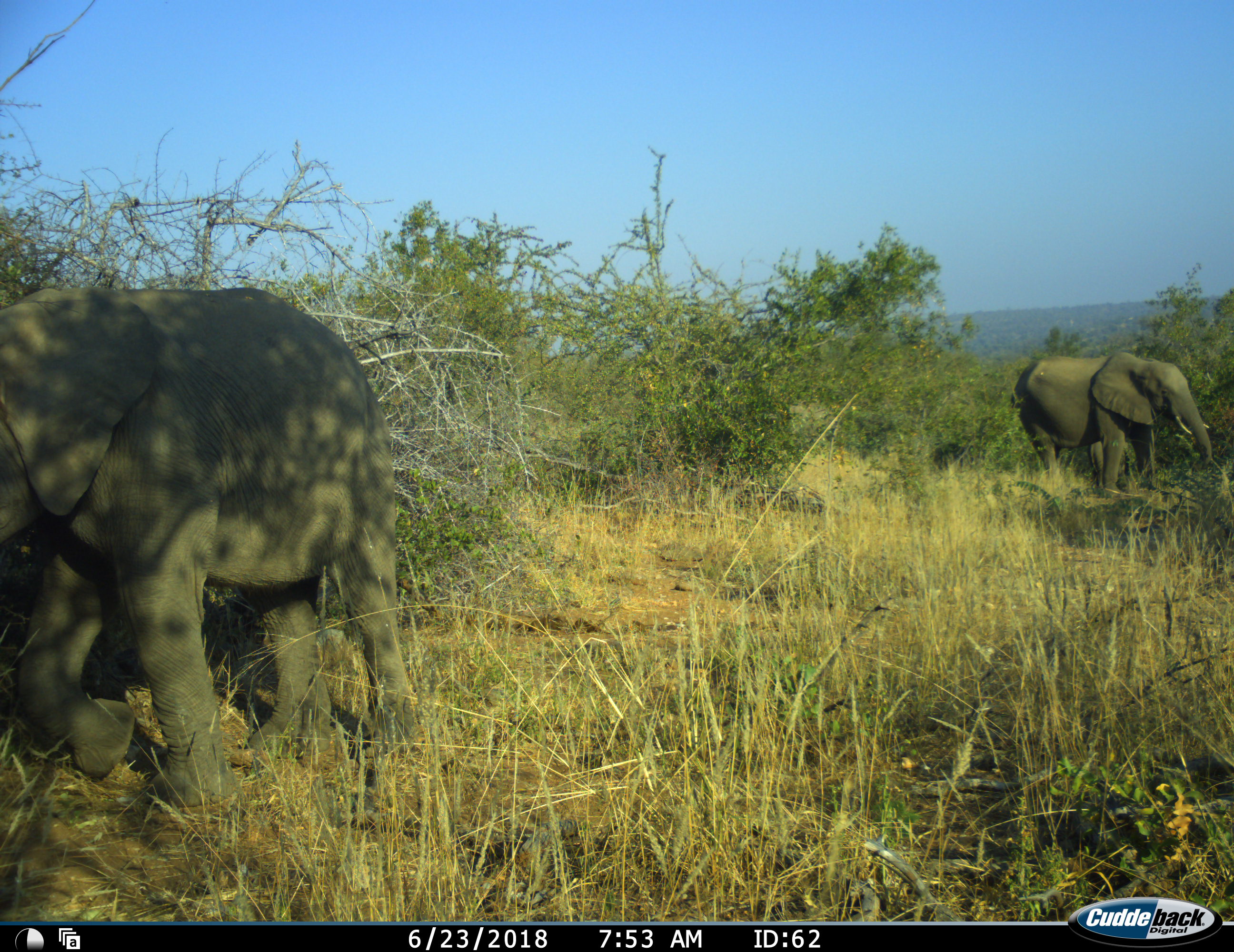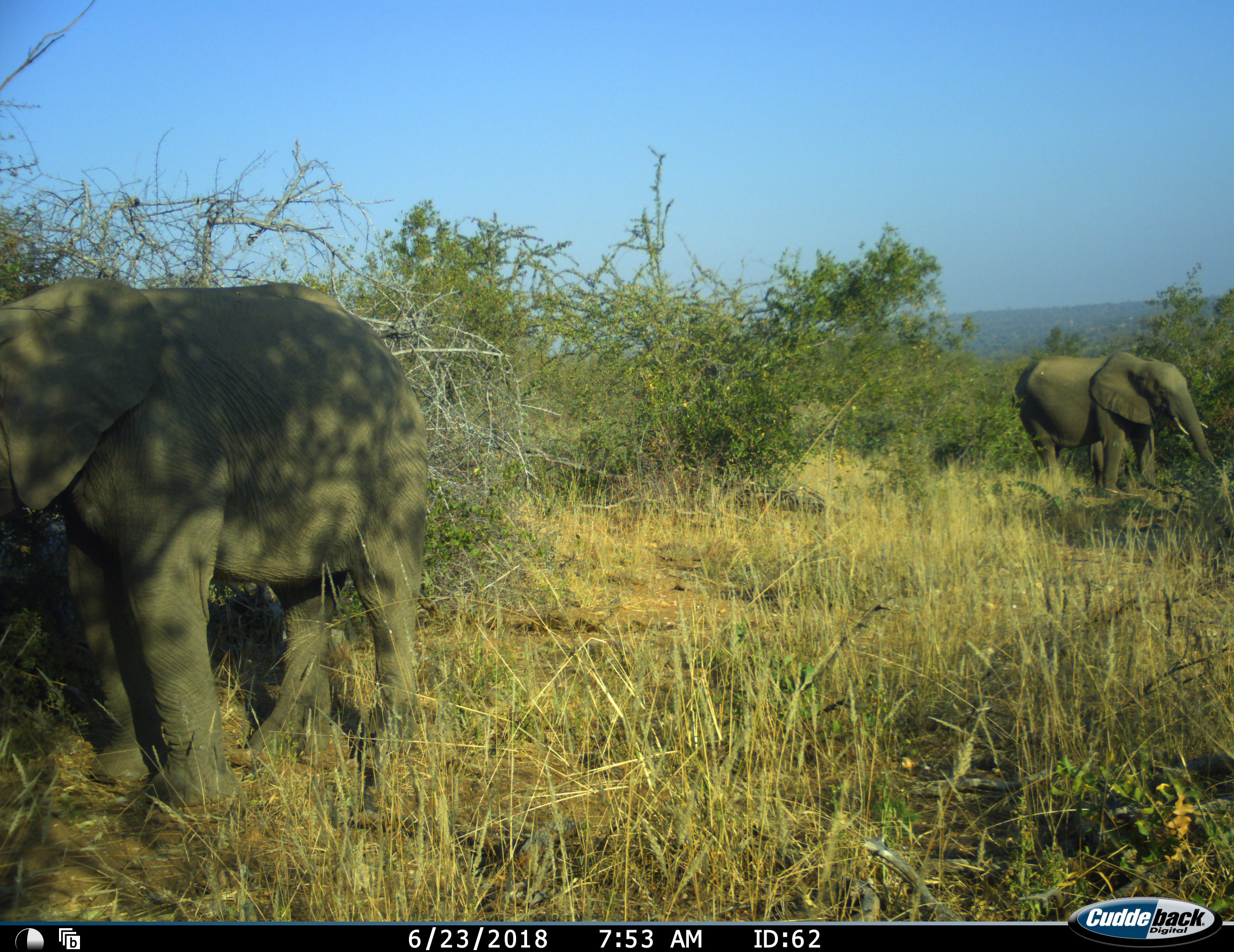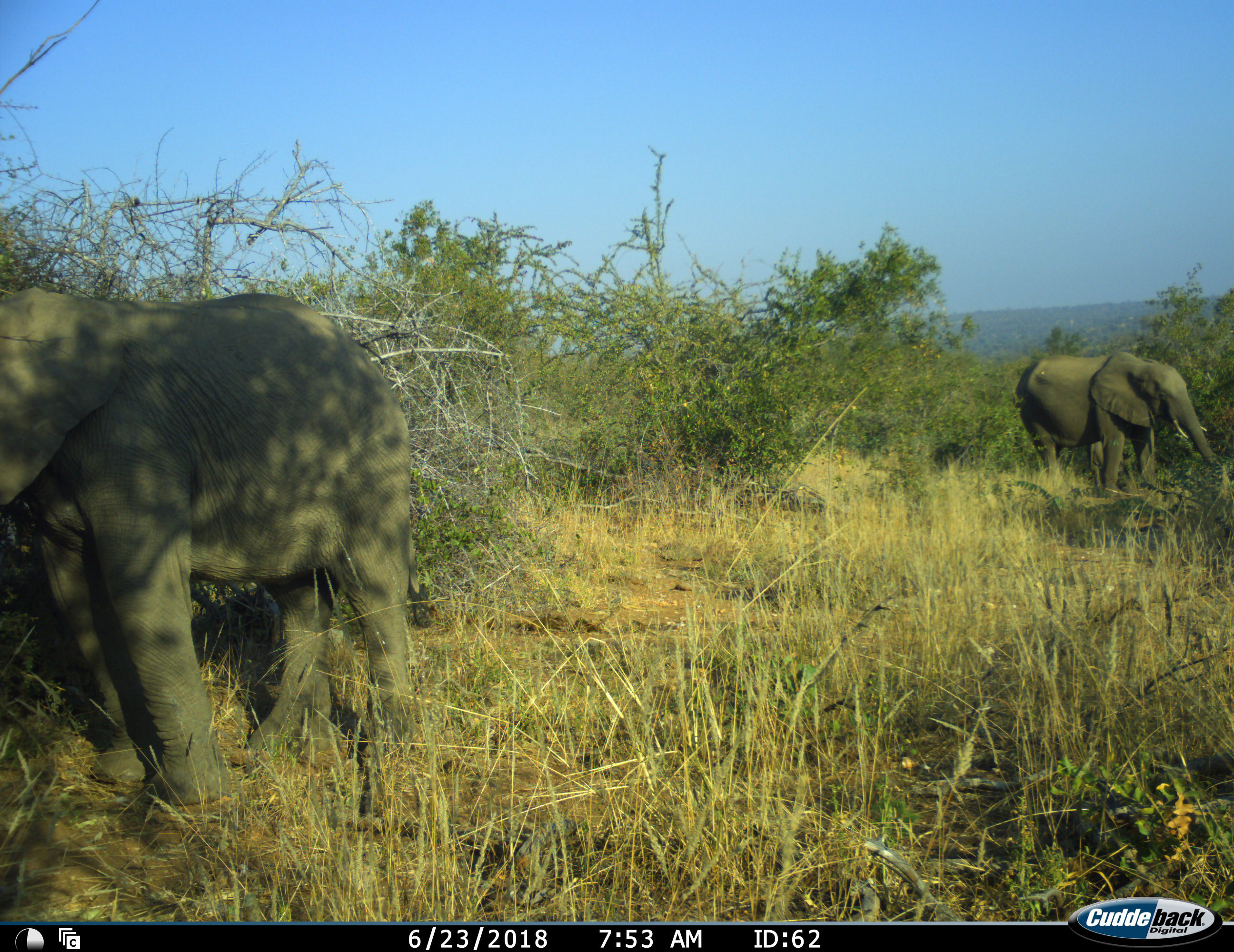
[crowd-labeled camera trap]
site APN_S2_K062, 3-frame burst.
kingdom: Animalia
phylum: Chordata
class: Mammalia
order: Proboscidea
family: Elephantidae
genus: Loxodonta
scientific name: Loxodonta africana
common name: african bush elephant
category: elephant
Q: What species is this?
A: Elephant (african bush elephant) (Loxodonta africana).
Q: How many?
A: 2.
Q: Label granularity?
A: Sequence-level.